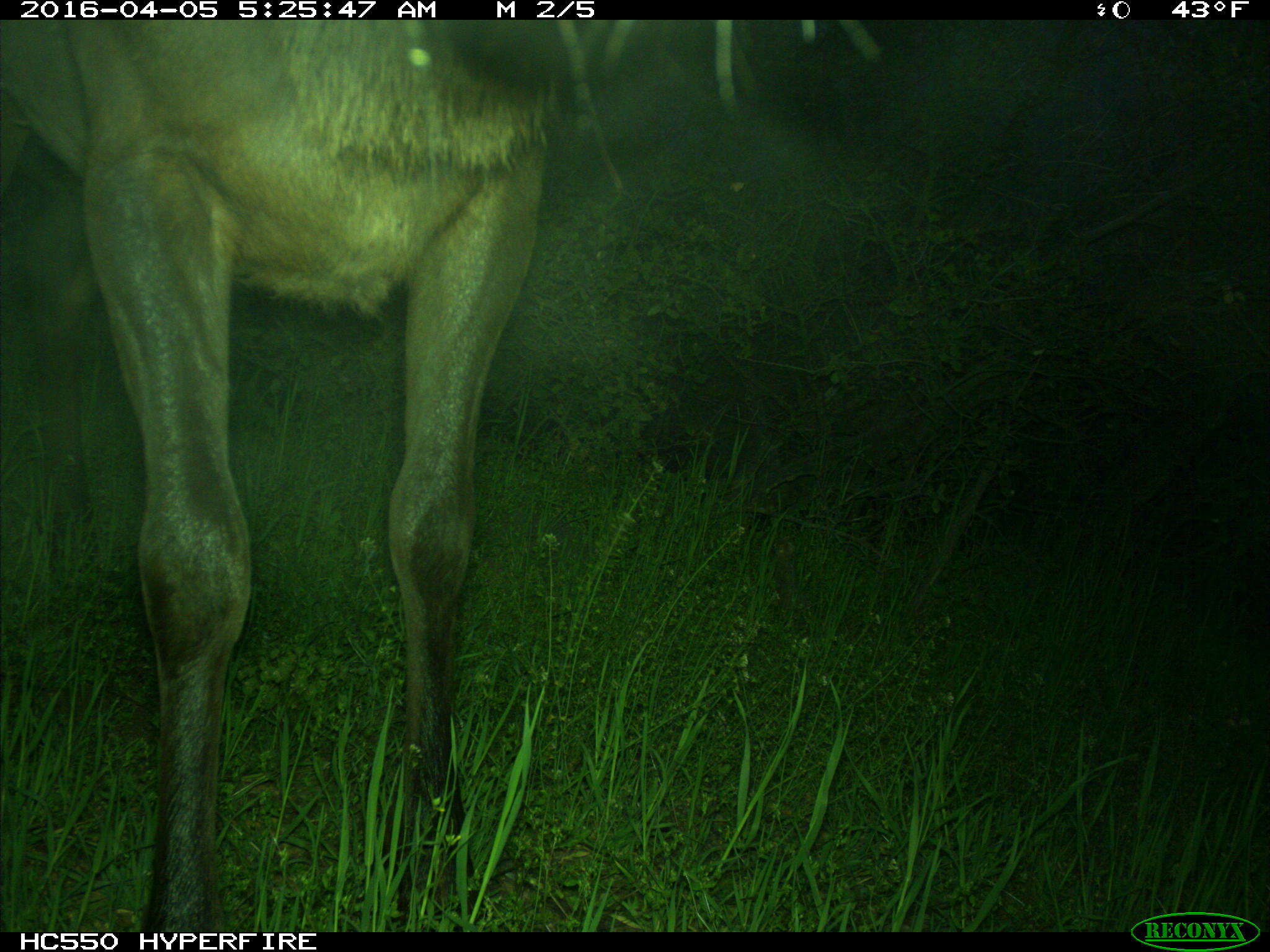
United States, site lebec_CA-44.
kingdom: Animalia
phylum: Chordata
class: Mammalia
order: Artiodactyla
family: Cervidae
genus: Cervus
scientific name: Cervus canadensis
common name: elk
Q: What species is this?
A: Cervus canadensis (elk).